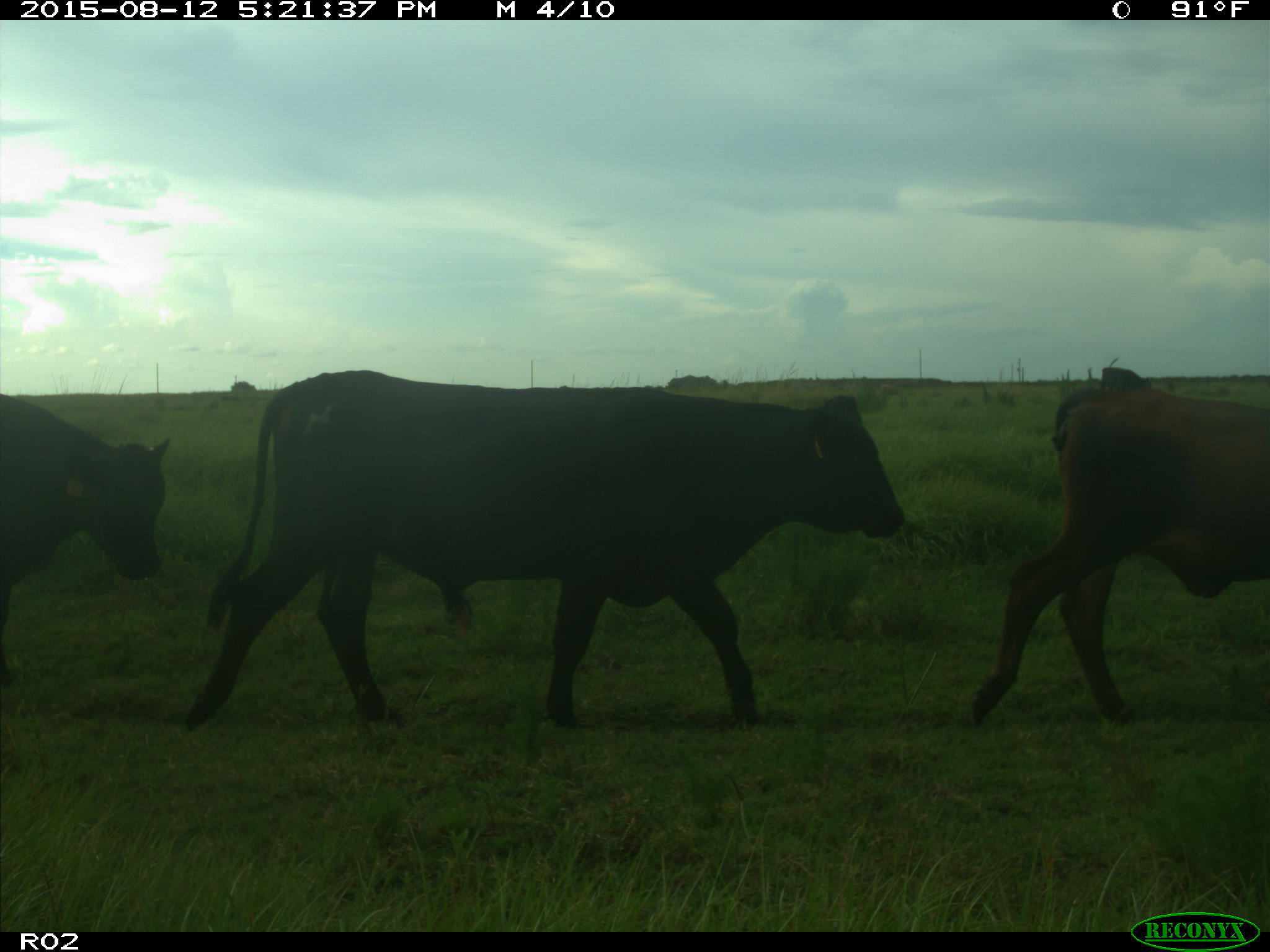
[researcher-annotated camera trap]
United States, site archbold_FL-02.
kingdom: Animalia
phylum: Chordata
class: Mammalia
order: Artiodactyla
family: Bovidae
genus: Bos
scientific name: Bos taurus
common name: domestic cow